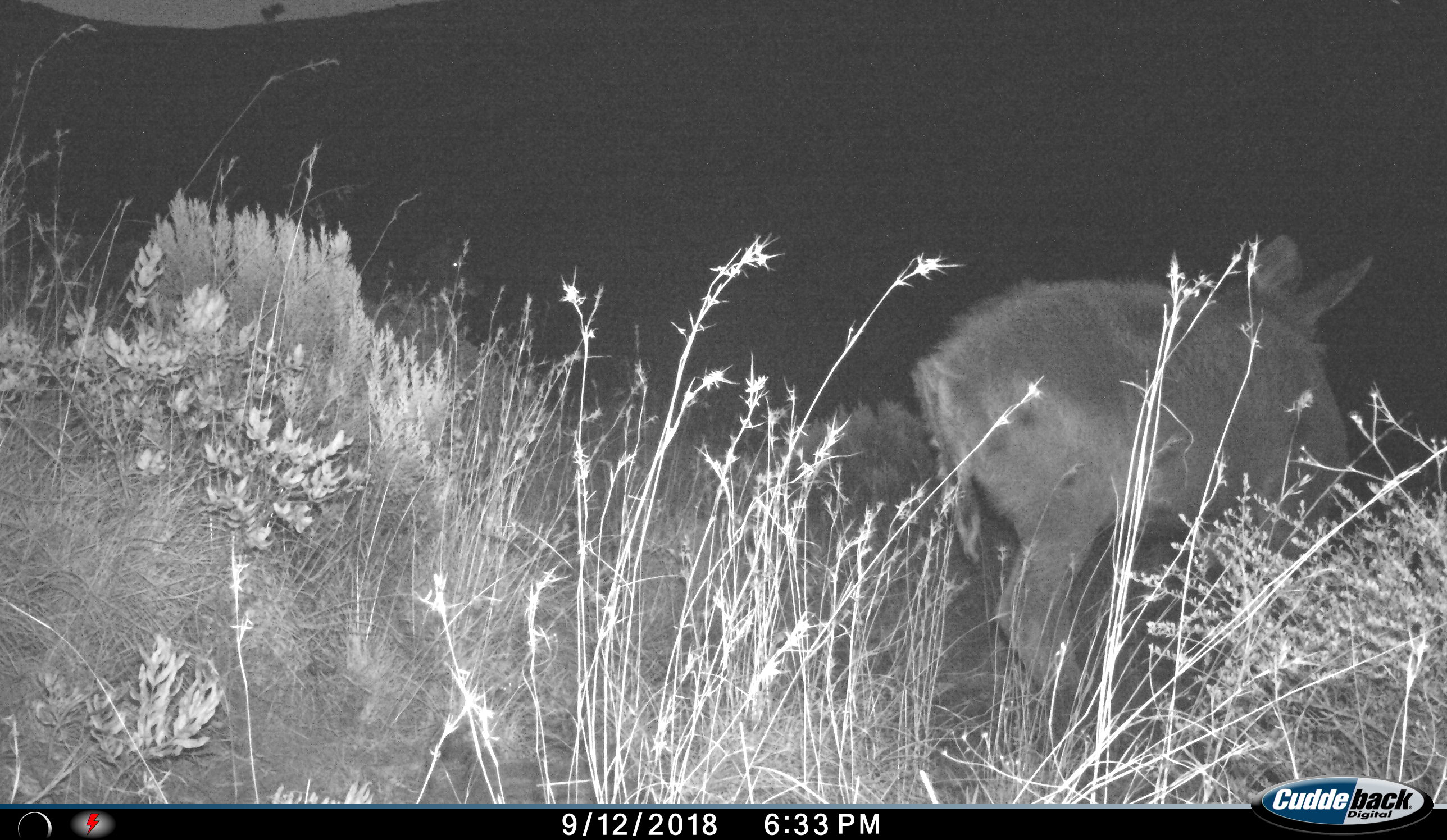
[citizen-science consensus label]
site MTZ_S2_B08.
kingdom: Animalia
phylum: Chordata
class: Mammalia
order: Artiodactyla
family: Bovidae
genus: Tragelaphus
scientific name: Tragelaphus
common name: kudu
Kudu (Tragelaphus), count 1. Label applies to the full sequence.